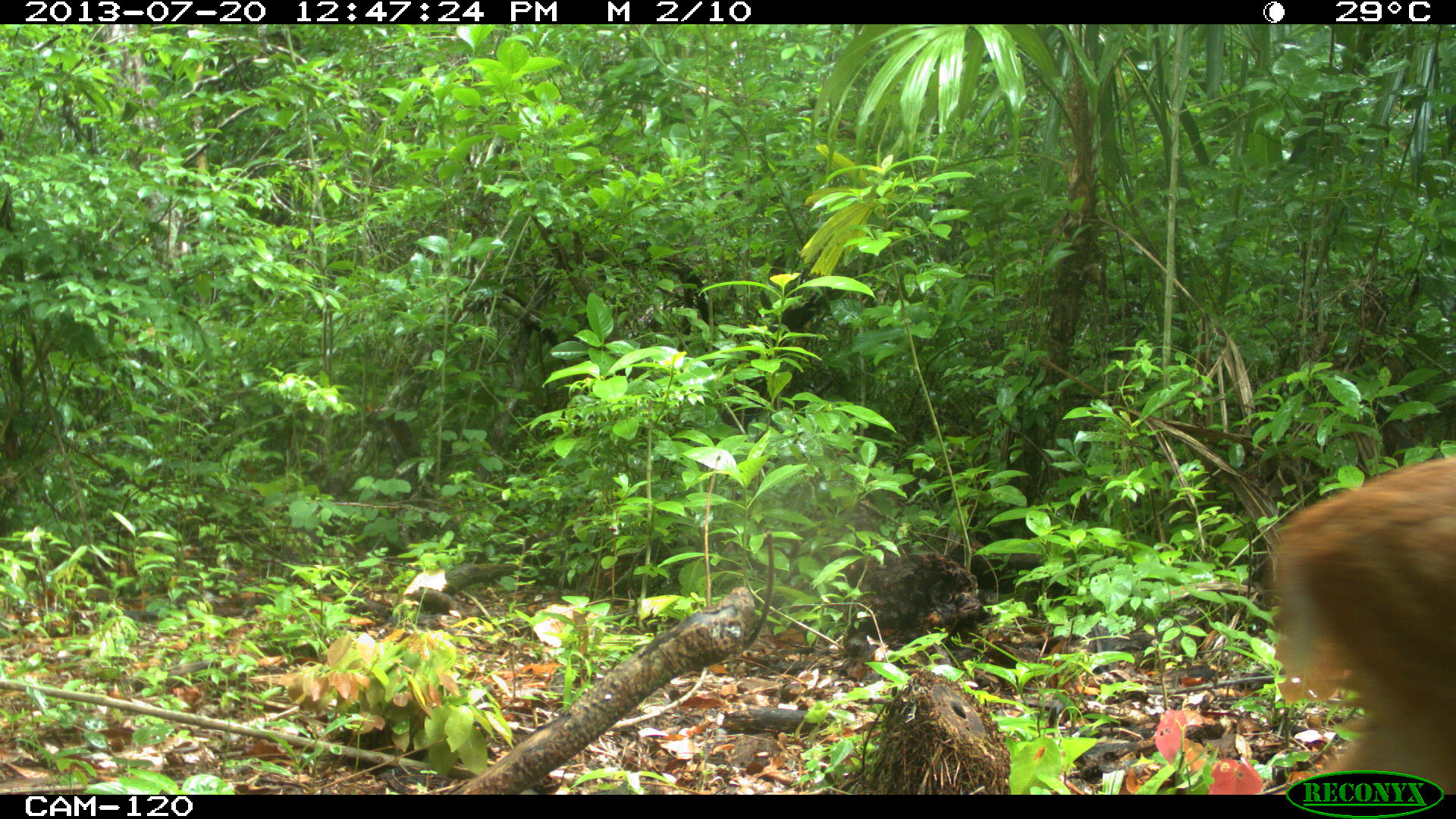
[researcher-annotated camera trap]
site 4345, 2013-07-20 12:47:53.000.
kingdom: Animalia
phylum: Chordata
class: Mammalia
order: Artiodactyla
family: Cervidae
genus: Mazama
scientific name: Mazama temama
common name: central american red brocket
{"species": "Mazama temama (central american red brocket)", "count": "2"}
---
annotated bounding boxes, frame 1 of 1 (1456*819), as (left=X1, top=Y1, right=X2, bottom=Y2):
mazama temama: (left=1266, top=451, right=1456, bottom=794)